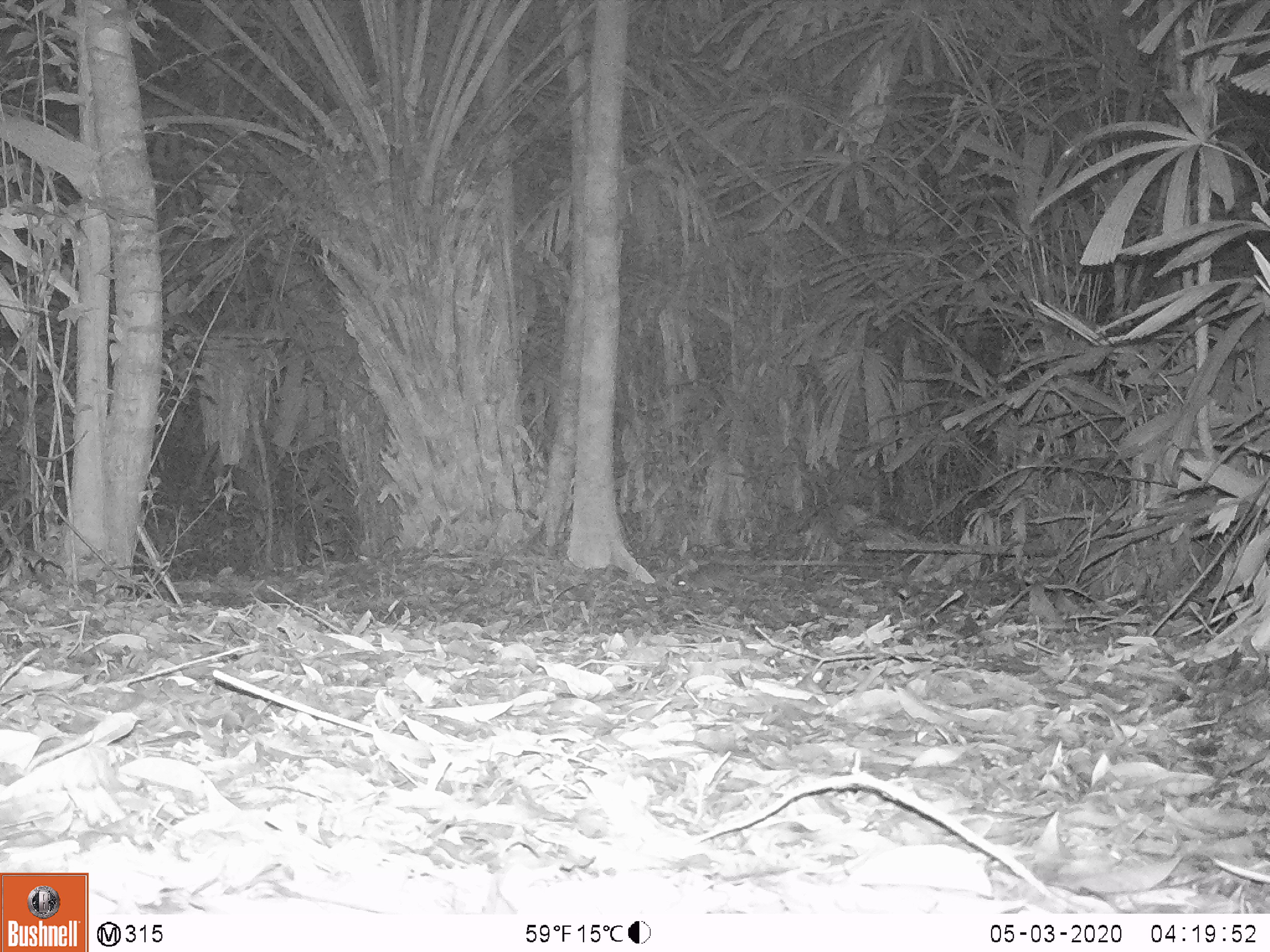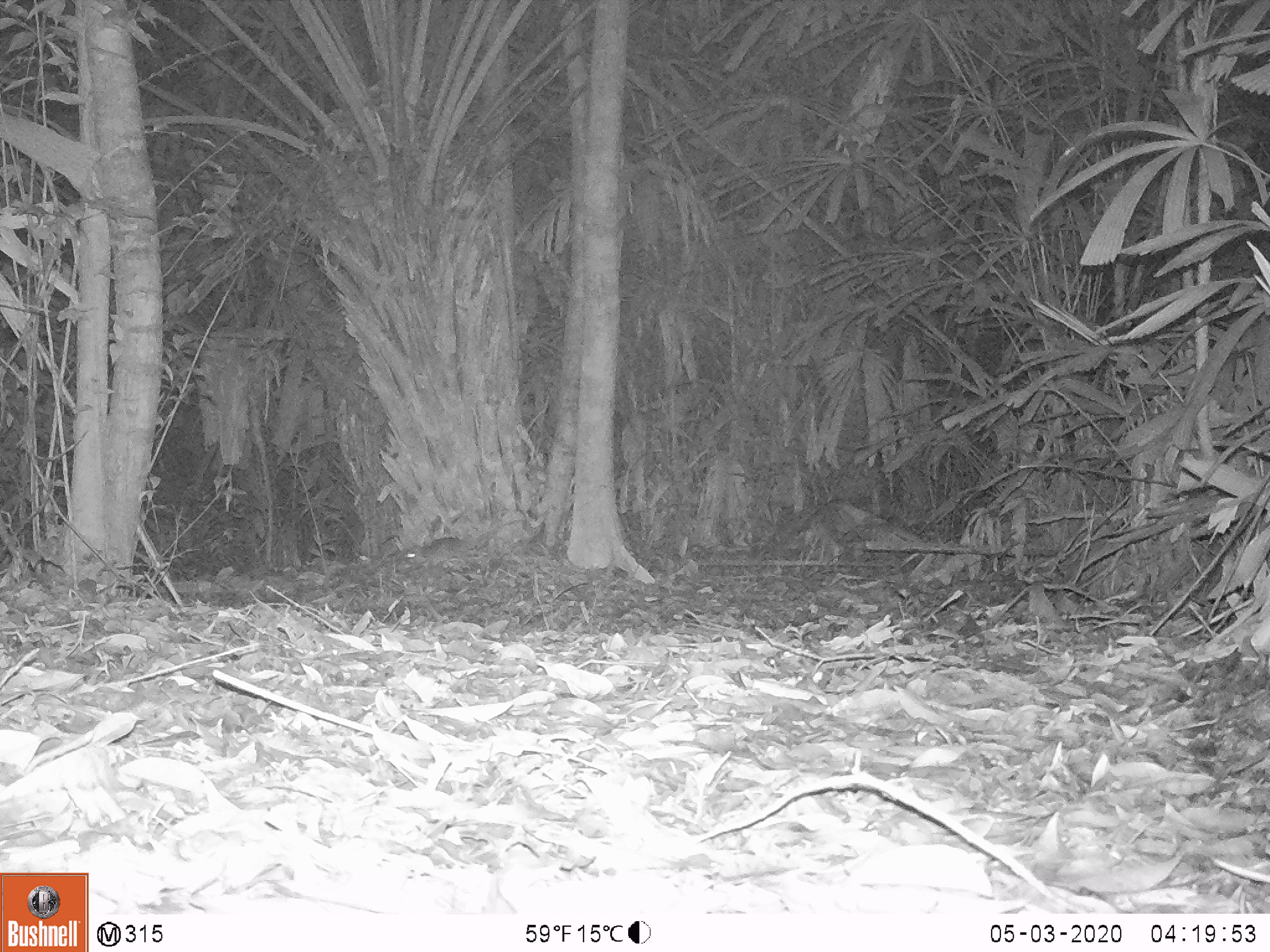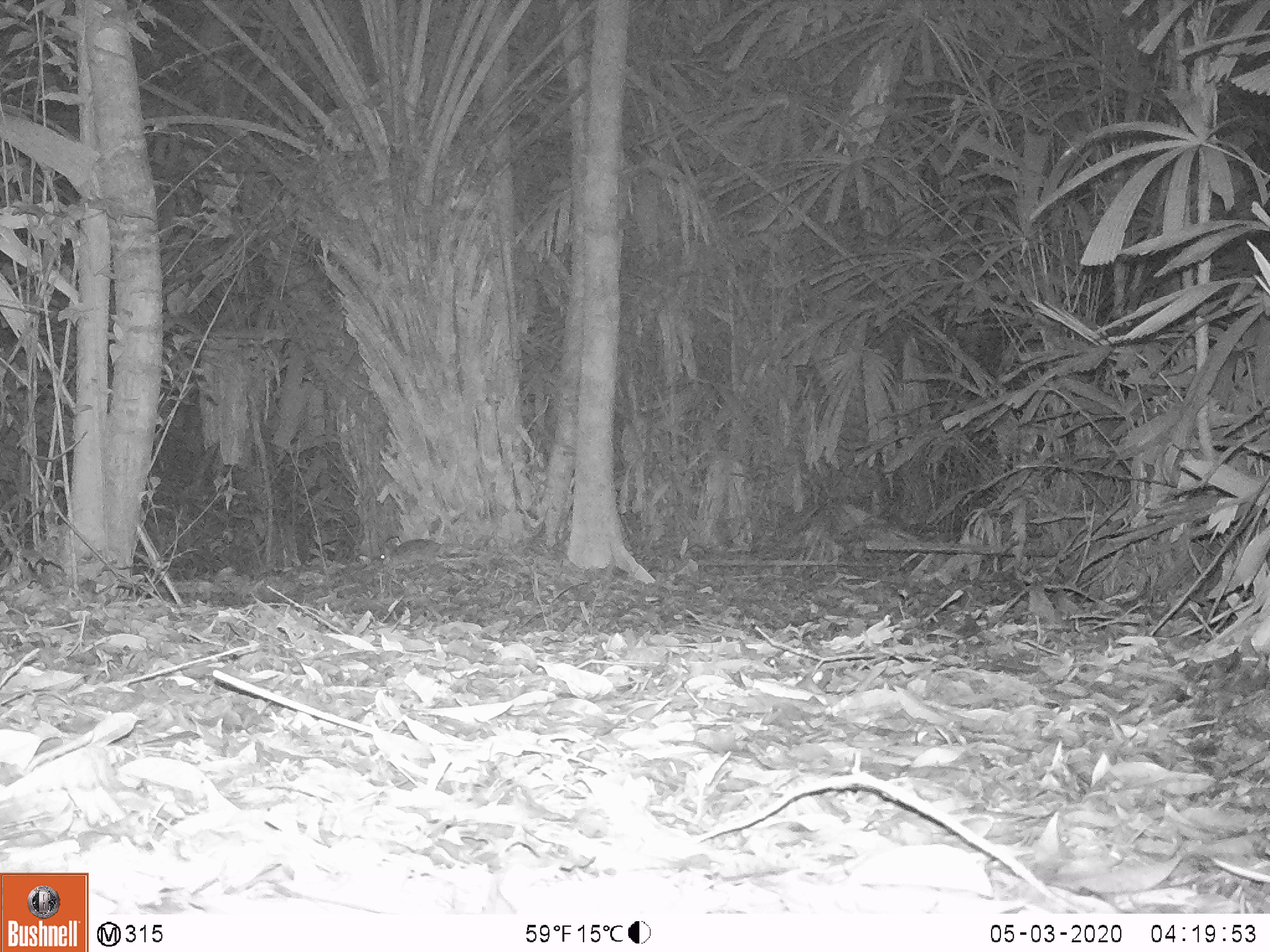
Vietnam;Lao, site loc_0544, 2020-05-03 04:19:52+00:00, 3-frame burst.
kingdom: Animalia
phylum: Chordata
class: Mammalia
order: Rodentia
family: Muridae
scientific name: Muridae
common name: old-world mice and rats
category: unidentified murid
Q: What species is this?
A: Unidentified murid (old-world mice and rats) (Muridae).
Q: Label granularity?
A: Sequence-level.